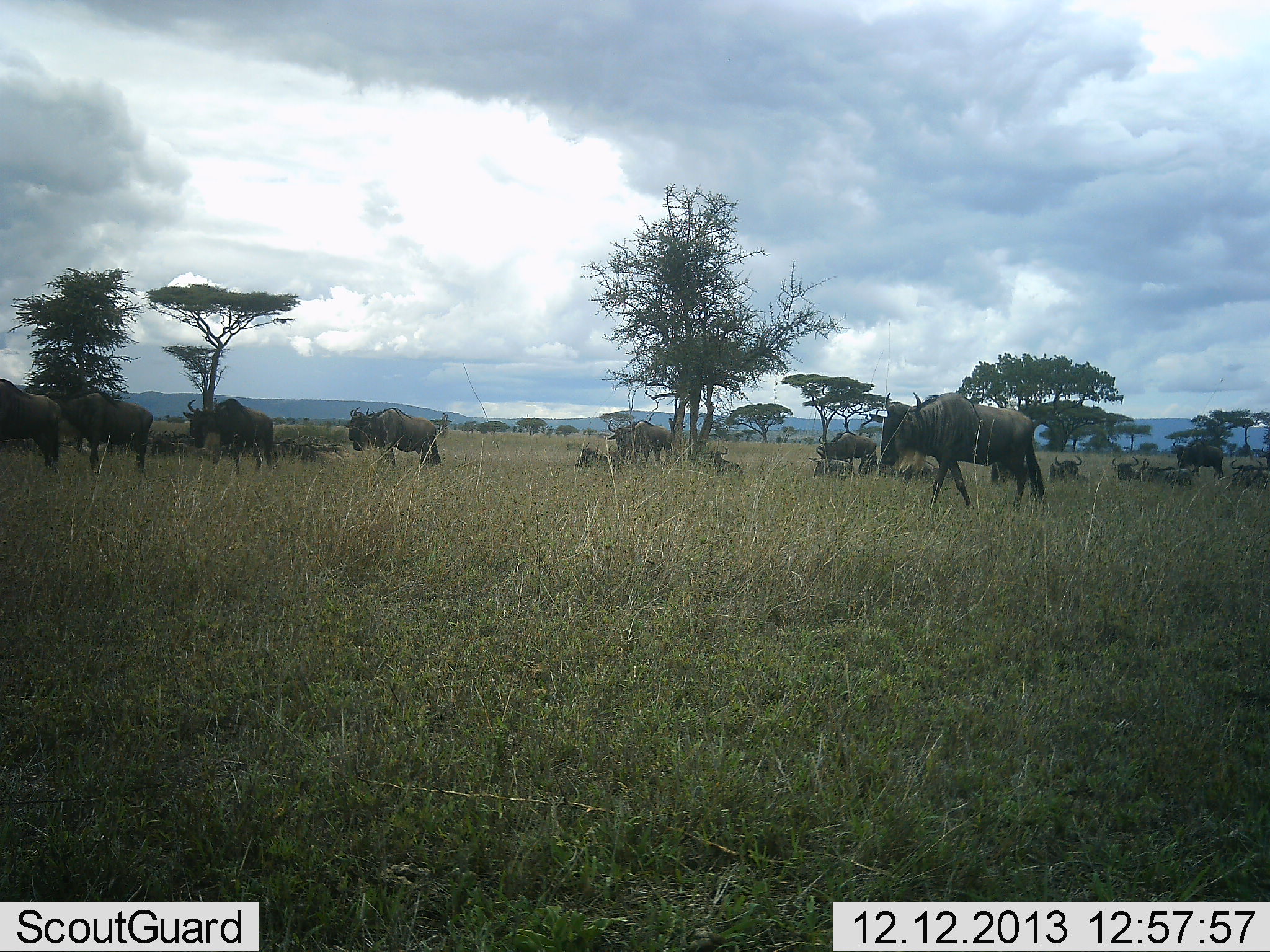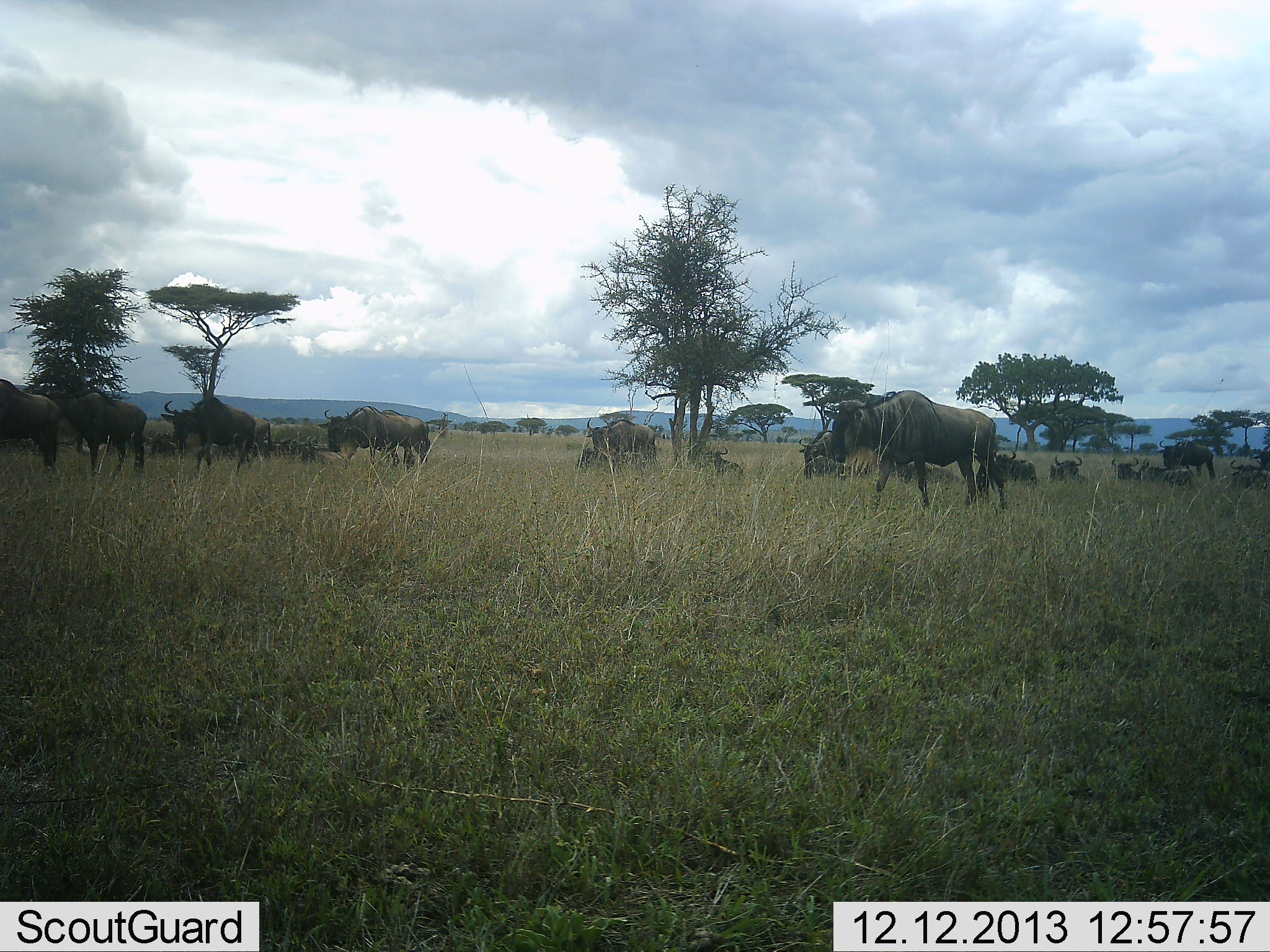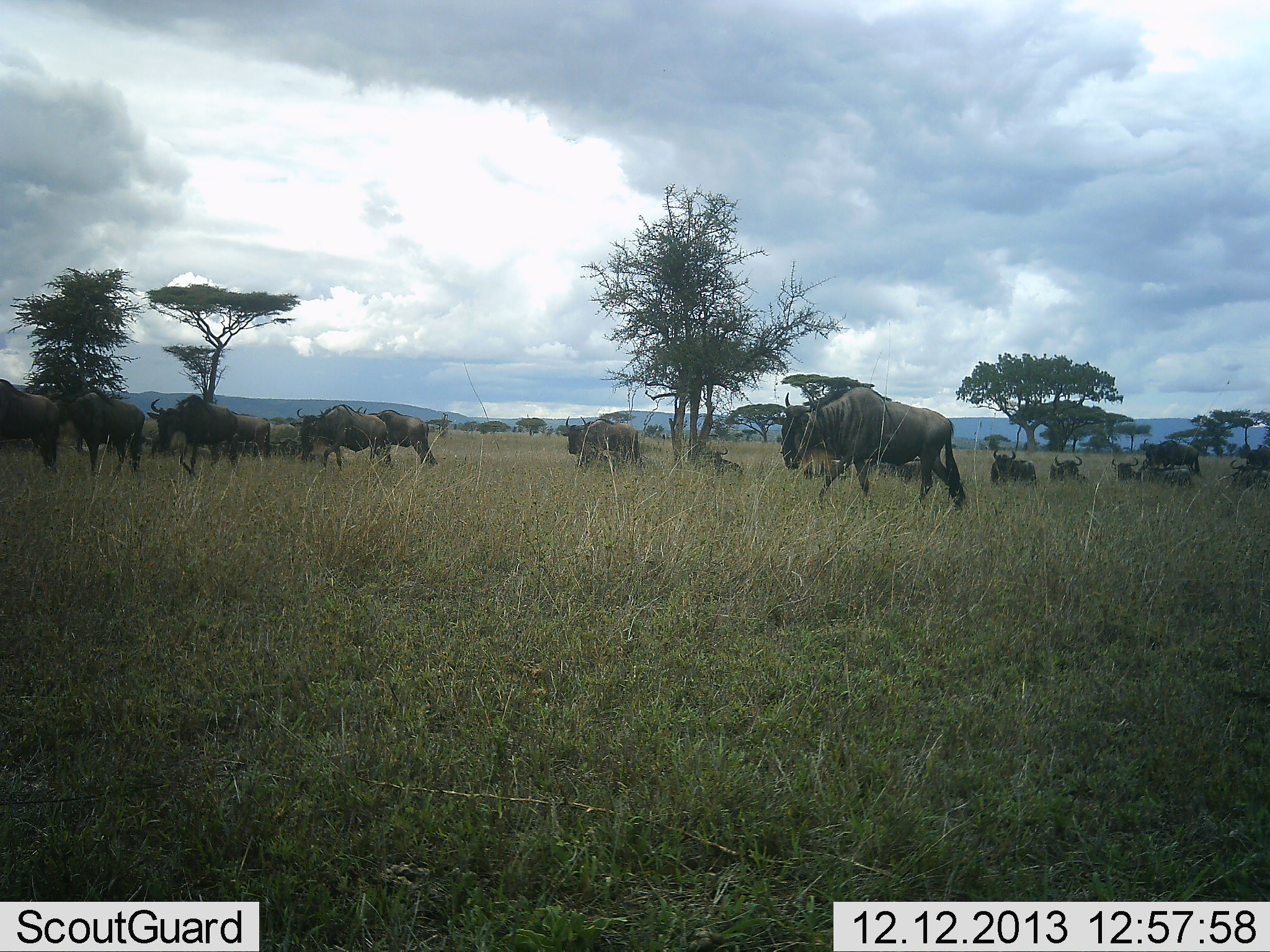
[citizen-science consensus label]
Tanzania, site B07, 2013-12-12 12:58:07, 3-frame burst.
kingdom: Animalia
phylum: Chordata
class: Mammalia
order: Artiodactyla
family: Bovidae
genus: Connochaetes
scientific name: Connochaetes taurinus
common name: blue wildebeest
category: wildebeest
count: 11-50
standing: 30%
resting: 40%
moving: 90%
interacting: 10%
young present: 0%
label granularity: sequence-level